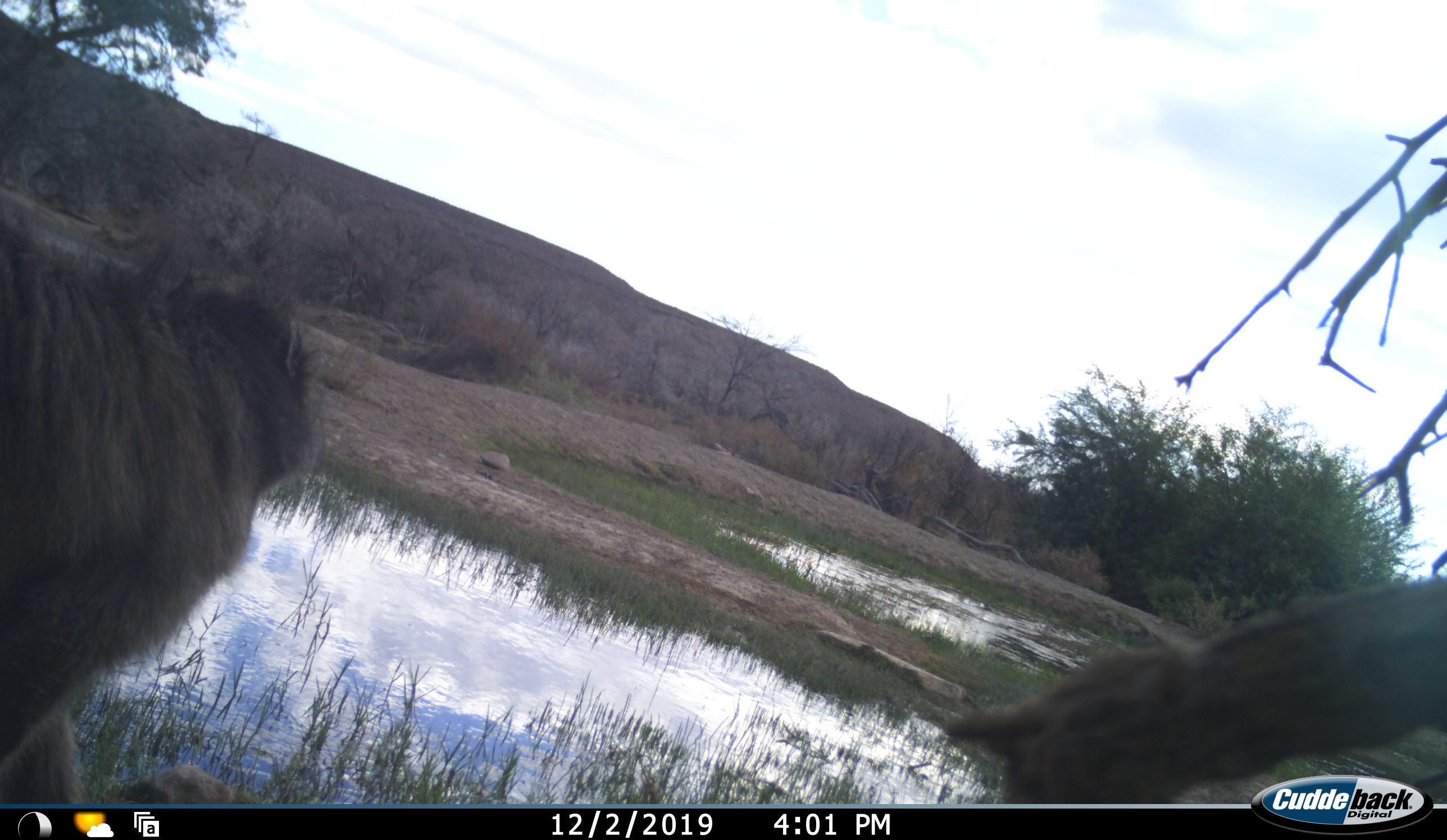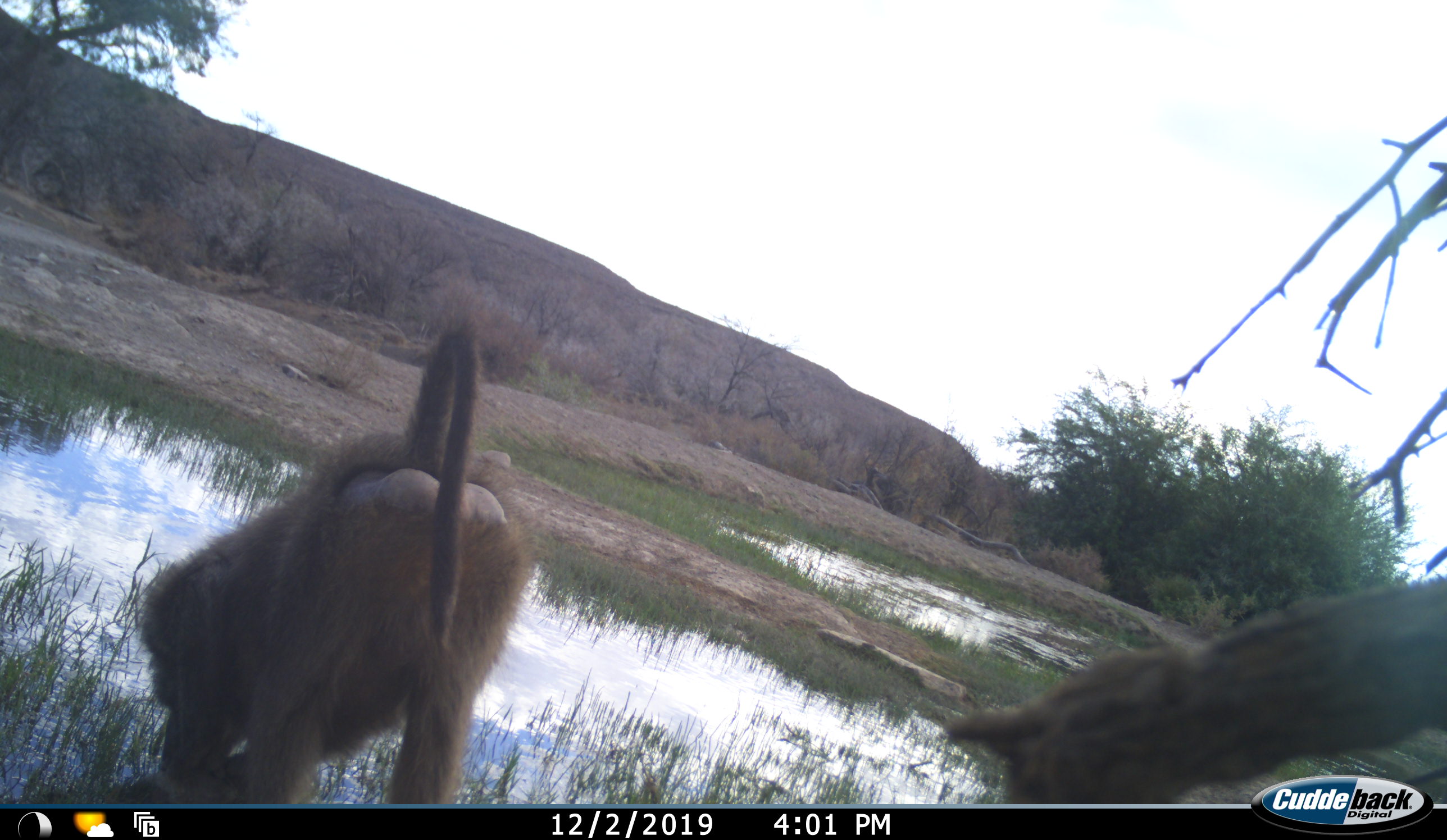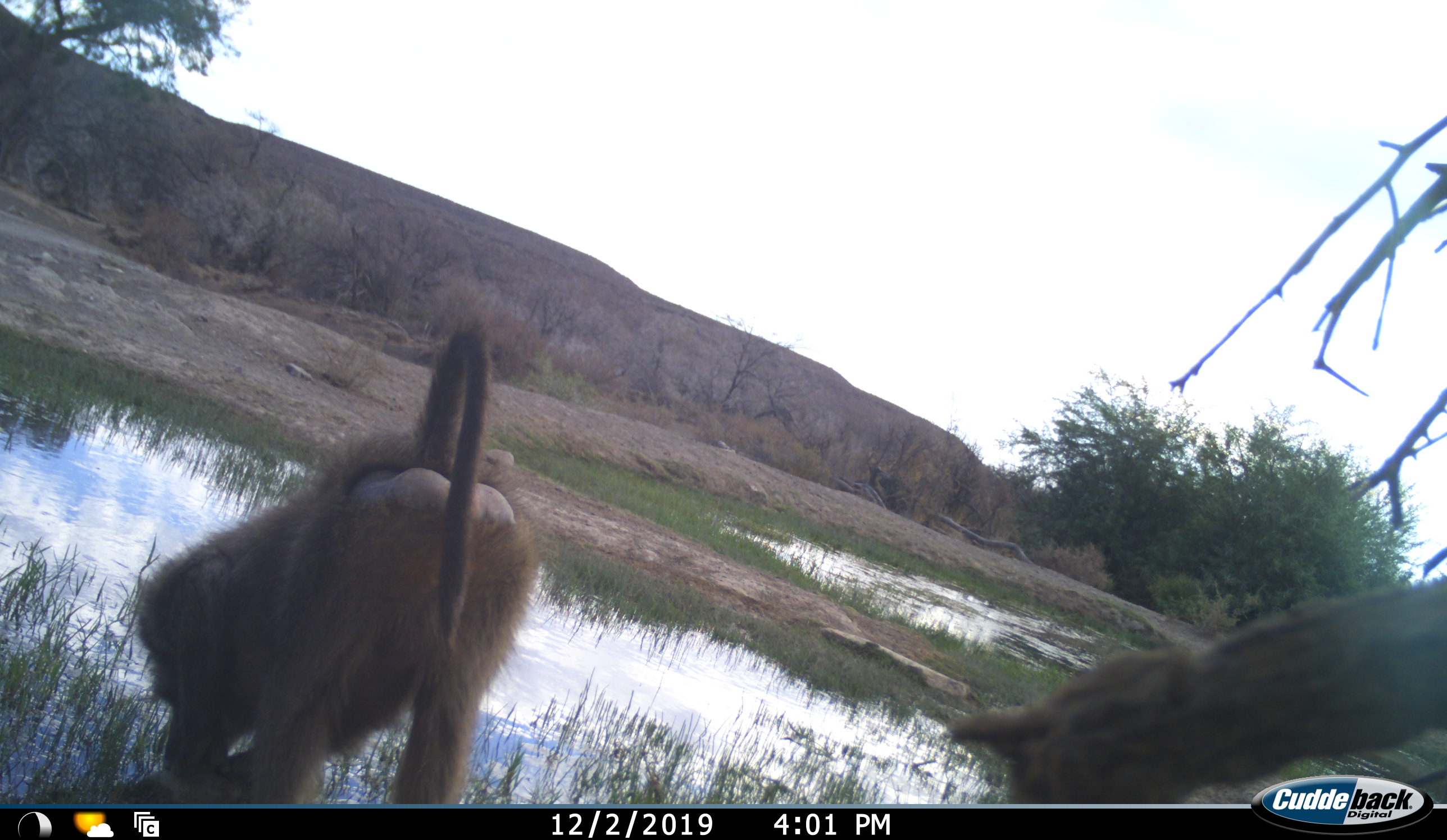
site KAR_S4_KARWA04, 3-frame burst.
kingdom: Animalia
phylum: Chordata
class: Mammalia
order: Primates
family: Cercopithecidae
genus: Papio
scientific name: Papio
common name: baboon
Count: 1.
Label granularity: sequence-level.